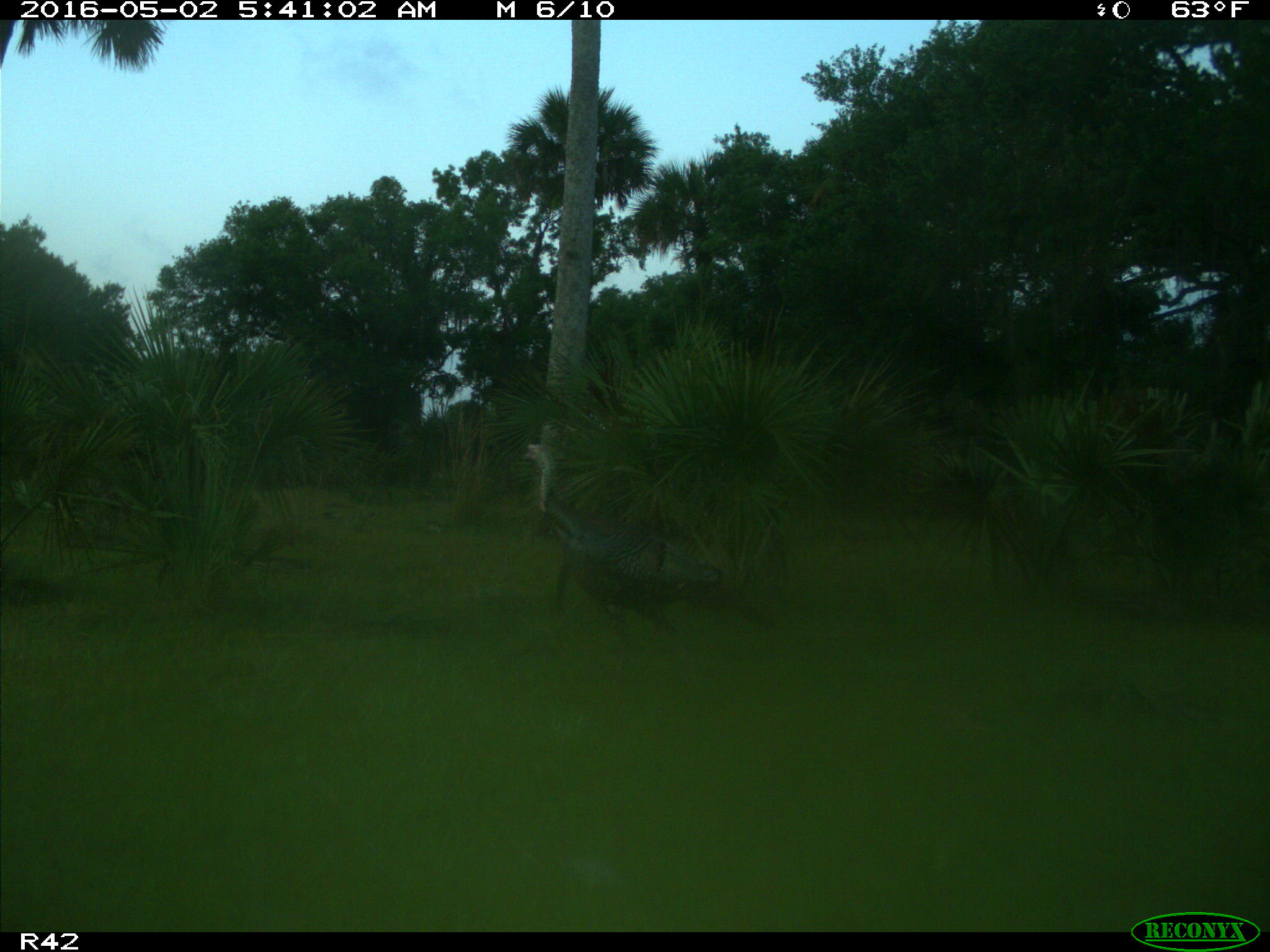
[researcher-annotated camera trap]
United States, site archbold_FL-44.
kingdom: Animalia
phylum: Chordata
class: Aves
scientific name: Aves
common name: birds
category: unidentified bird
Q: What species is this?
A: Unidentified bird (birds) (Aves).